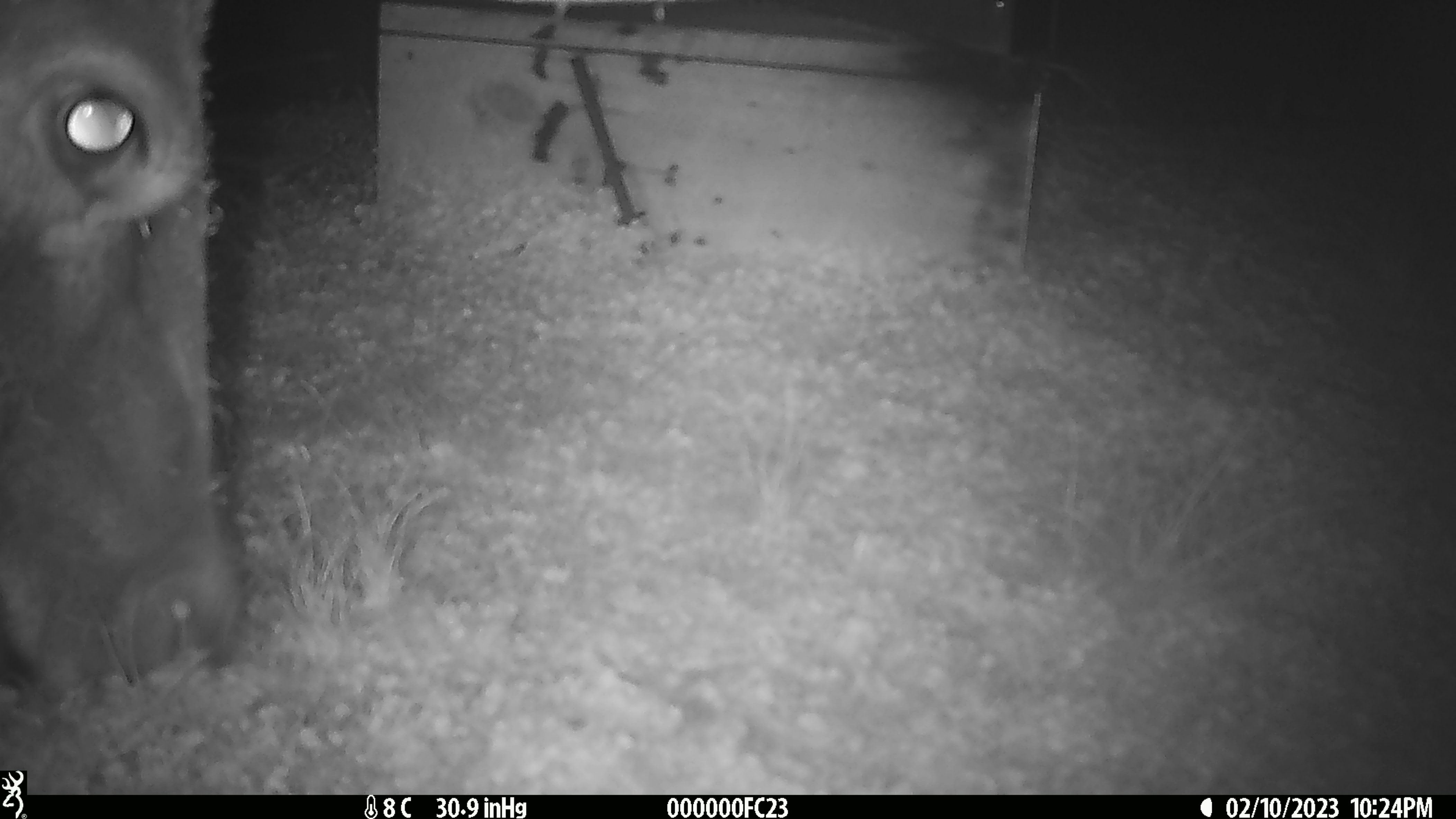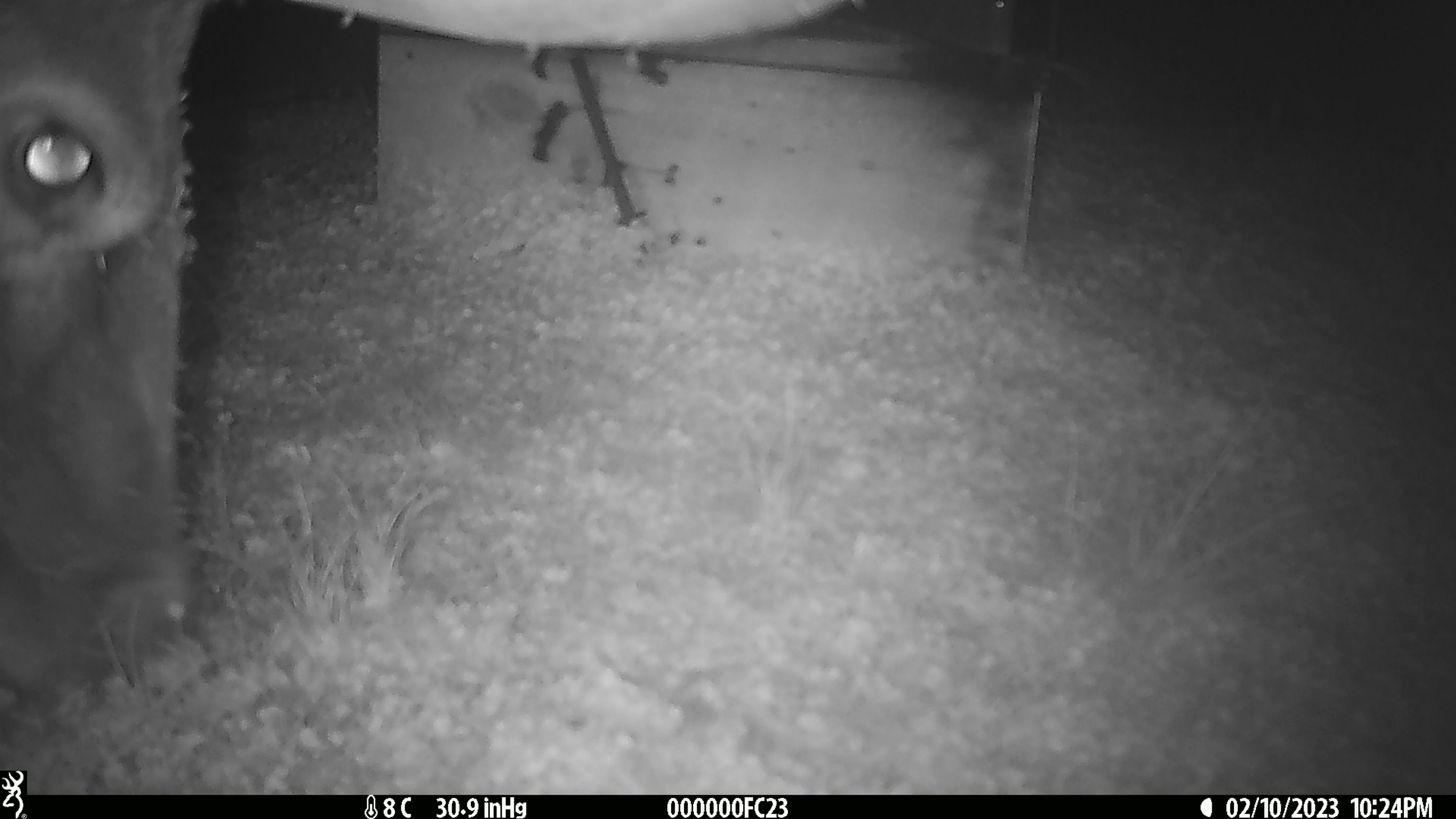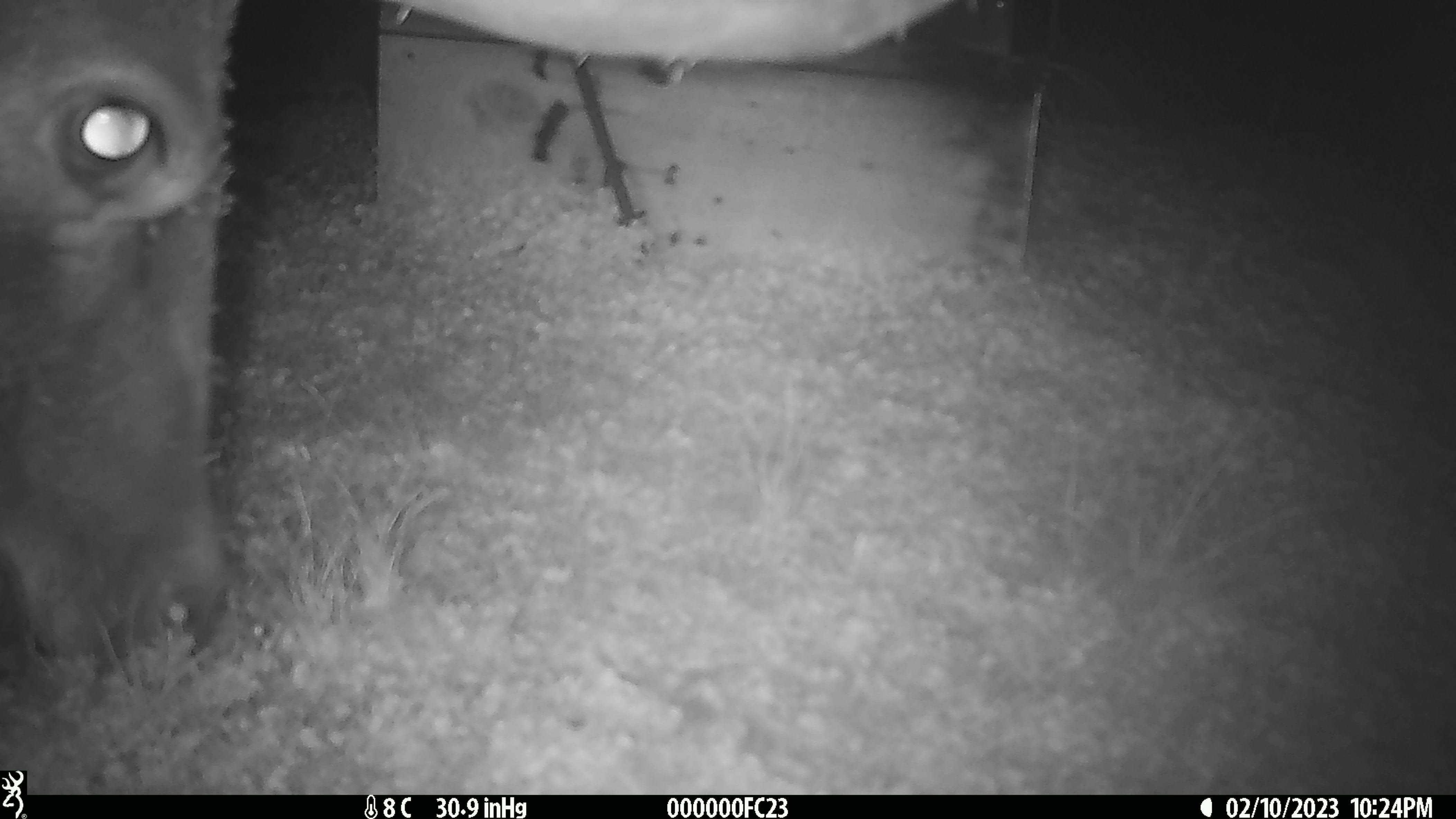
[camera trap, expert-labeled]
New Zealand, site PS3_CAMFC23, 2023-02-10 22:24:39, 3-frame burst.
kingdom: Animalia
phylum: Chordata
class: Mammalia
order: Artiodactyla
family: Cervidae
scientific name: Cervidae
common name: deer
Deer (Cervidae).